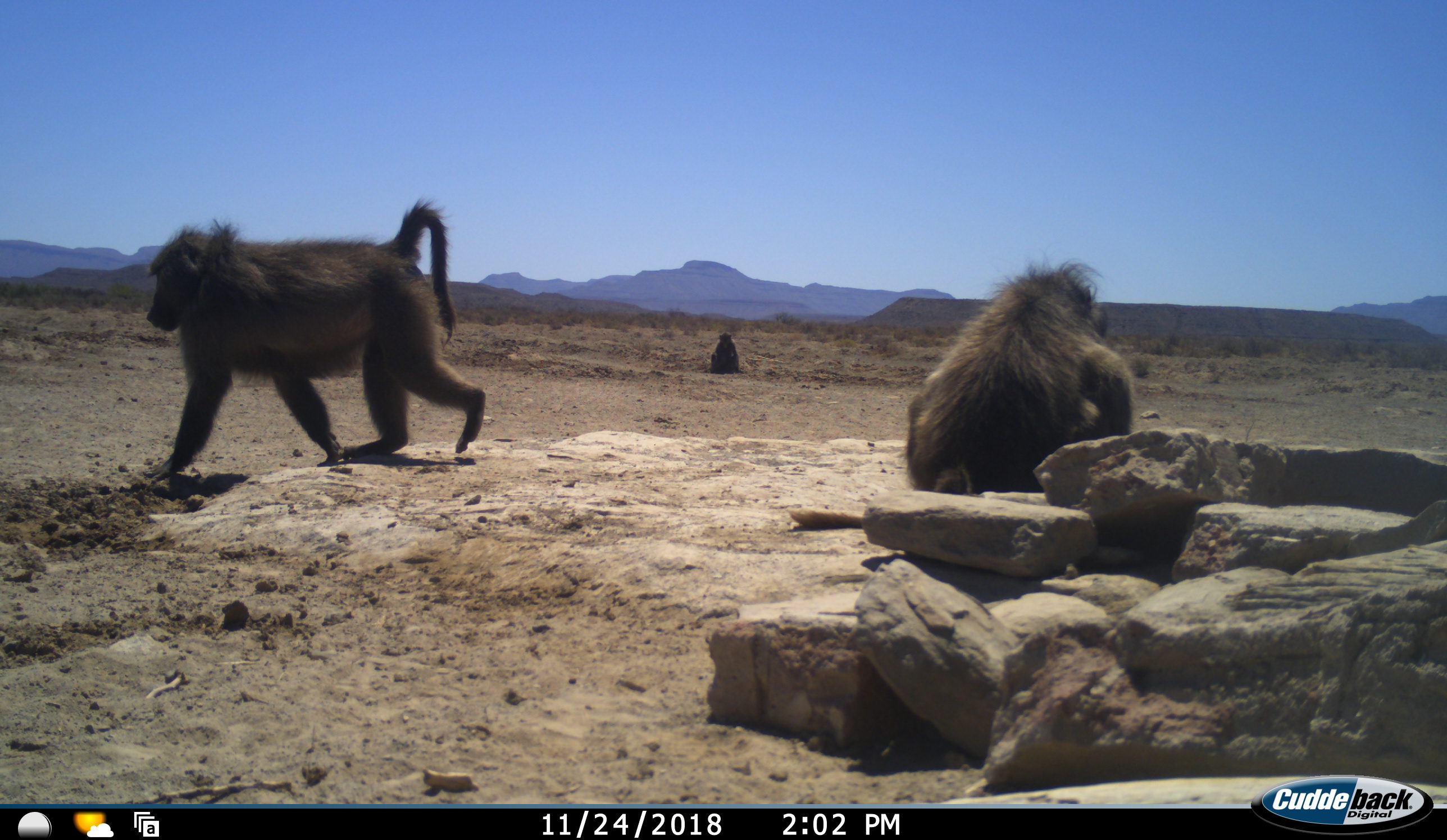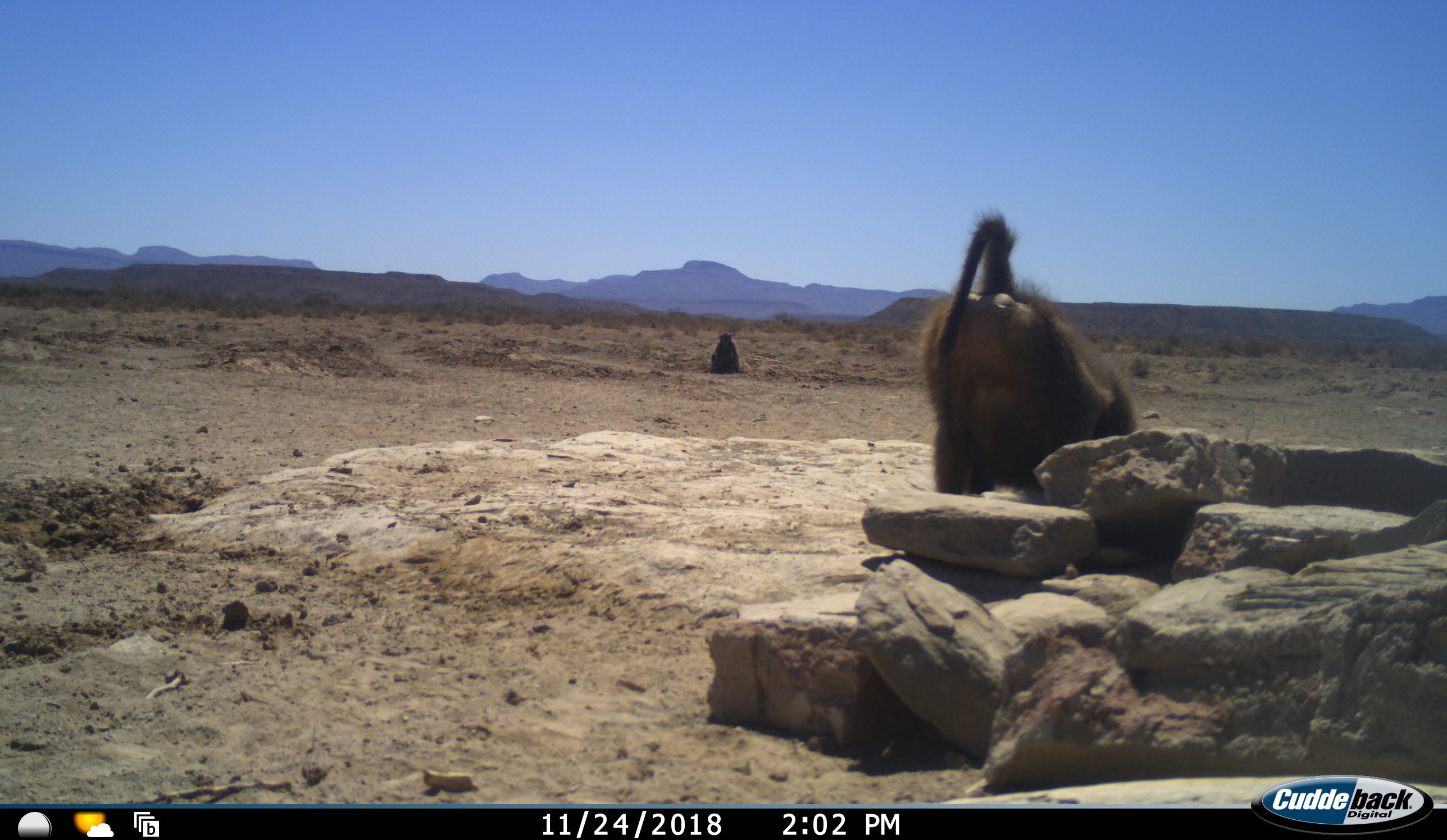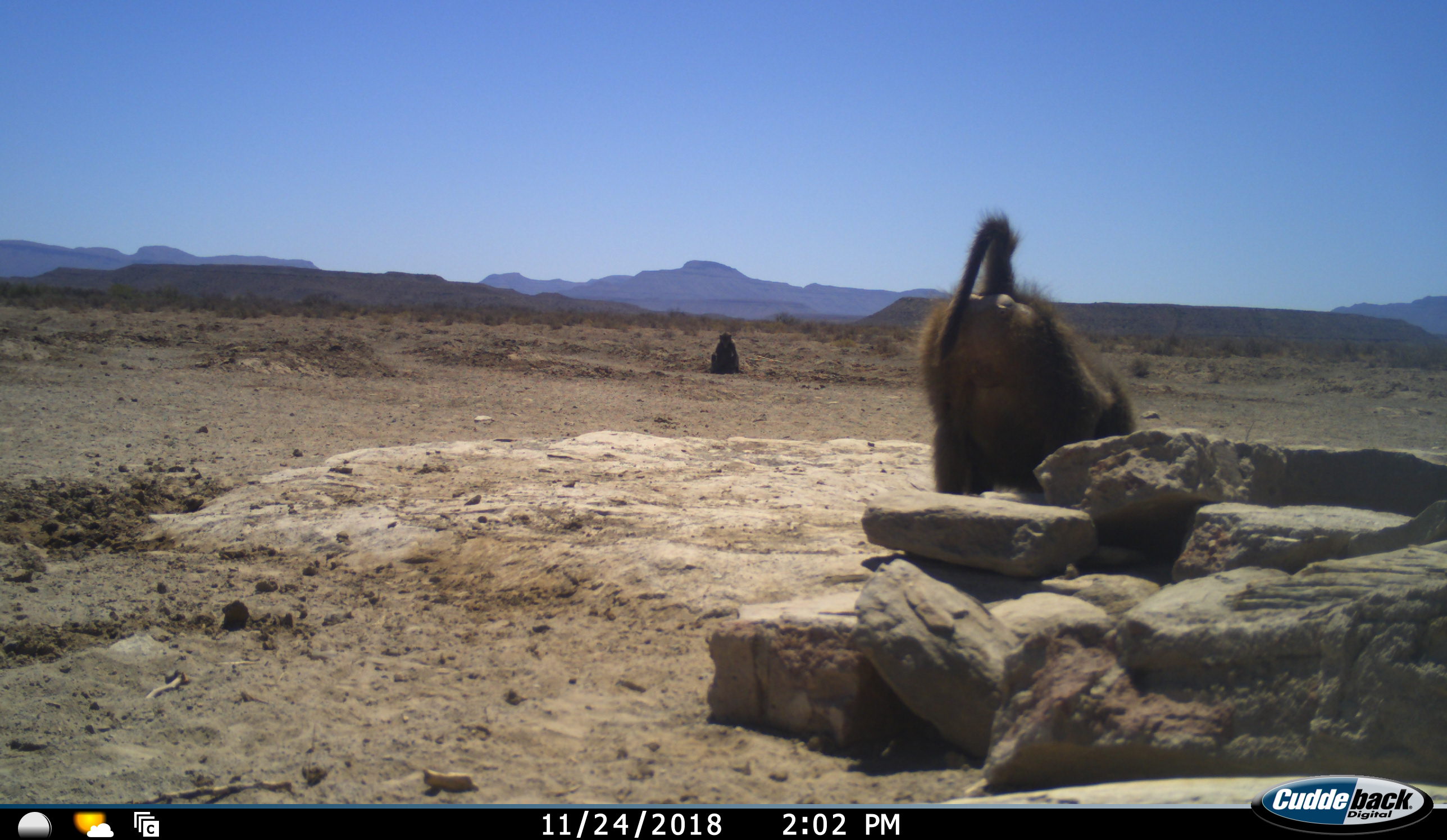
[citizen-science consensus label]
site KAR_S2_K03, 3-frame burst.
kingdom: Animalia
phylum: Chordata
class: Mammalia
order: Primates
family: Cercopithecidae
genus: Papio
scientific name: Papio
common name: baboon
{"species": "baboon (Papio)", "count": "3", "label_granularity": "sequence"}